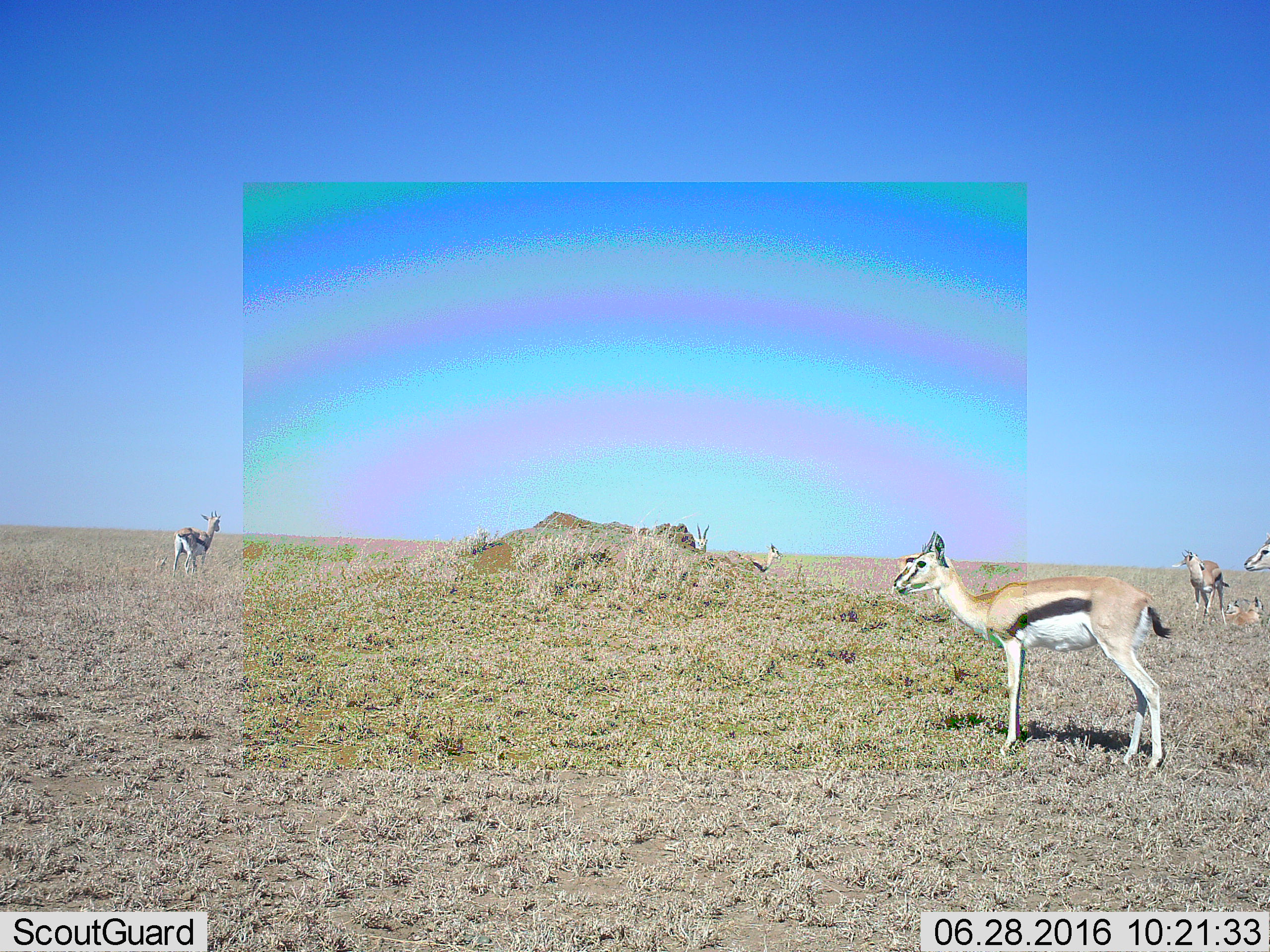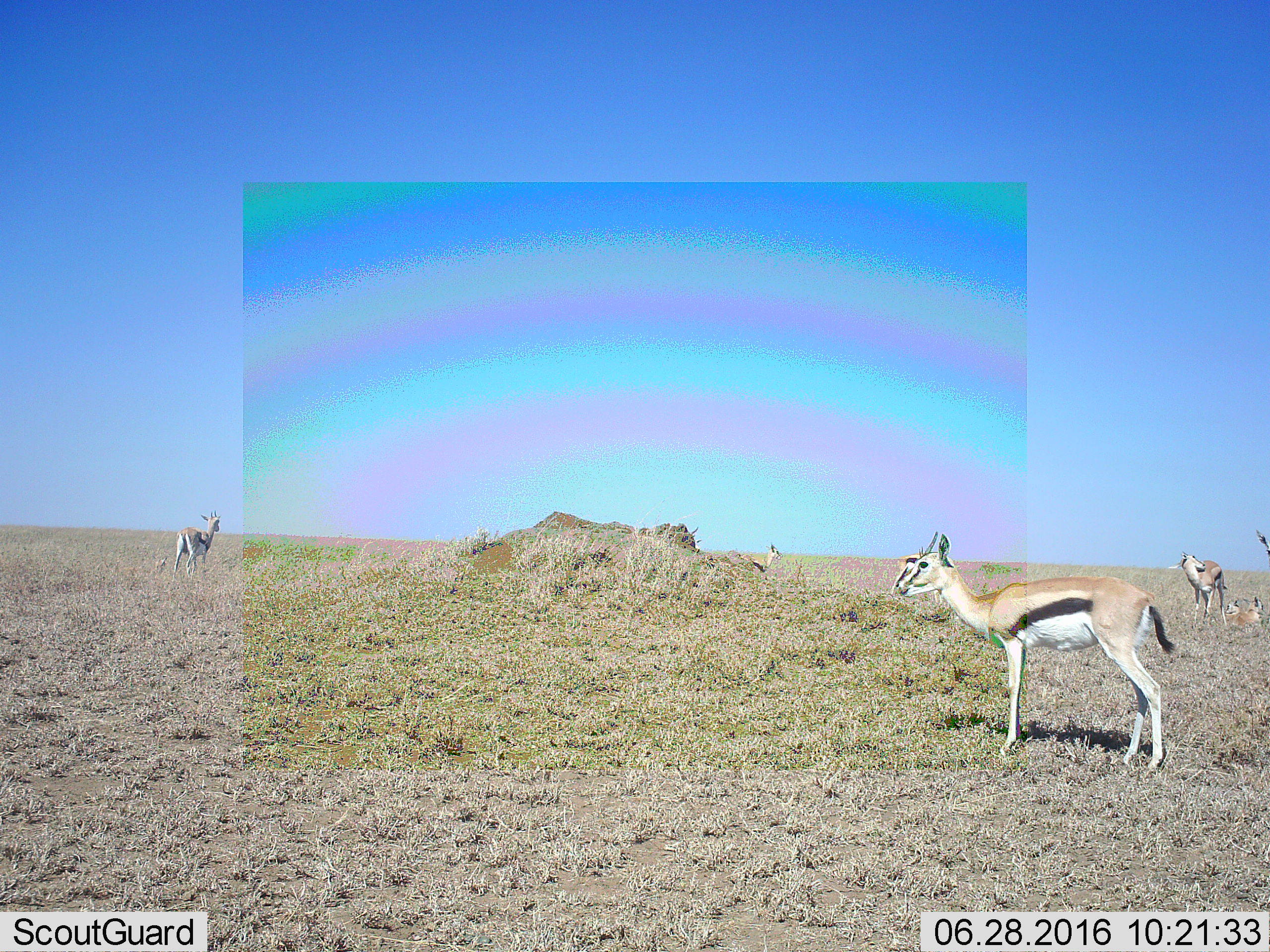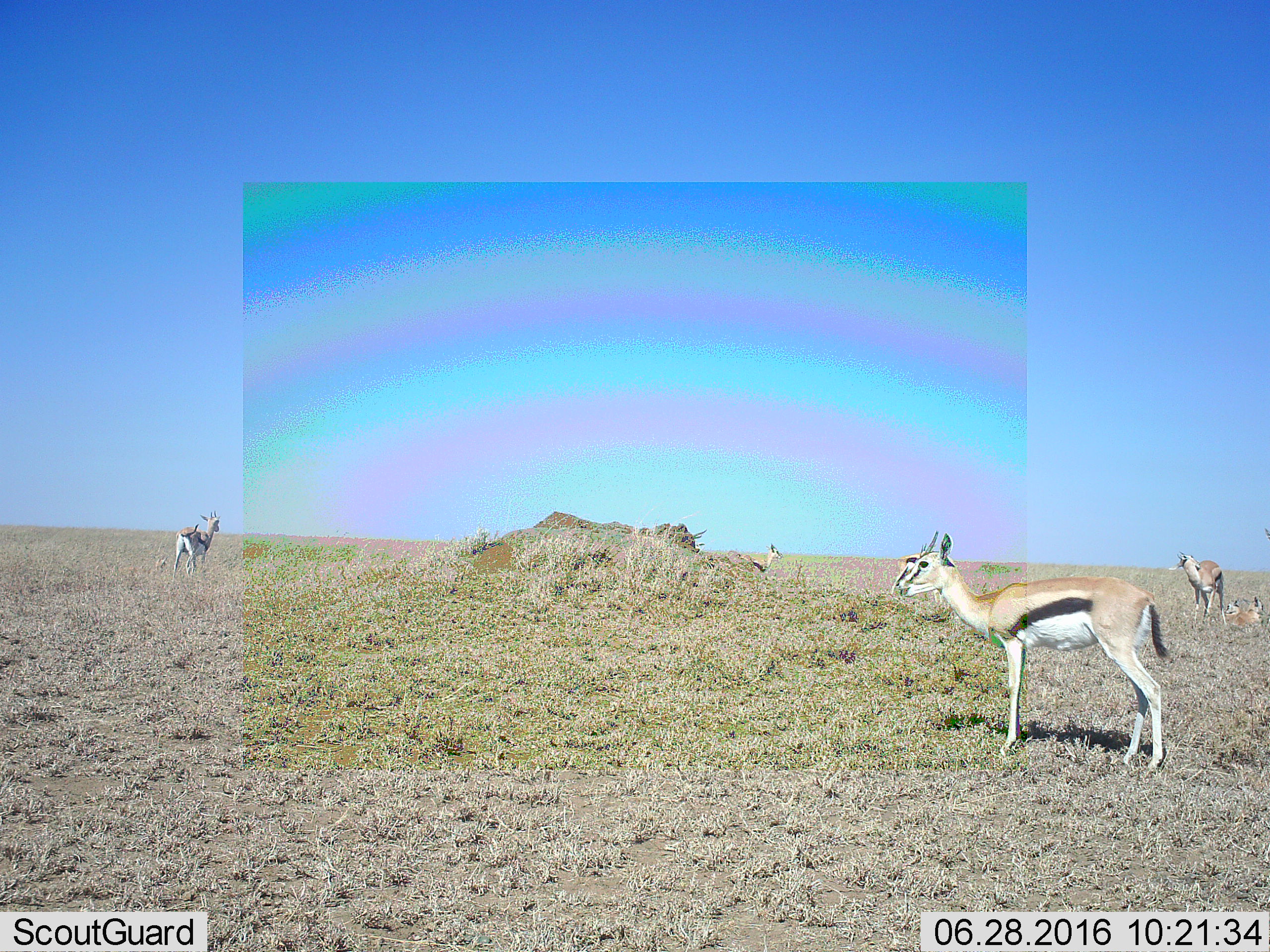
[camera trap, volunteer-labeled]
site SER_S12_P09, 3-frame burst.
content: unidentified animal